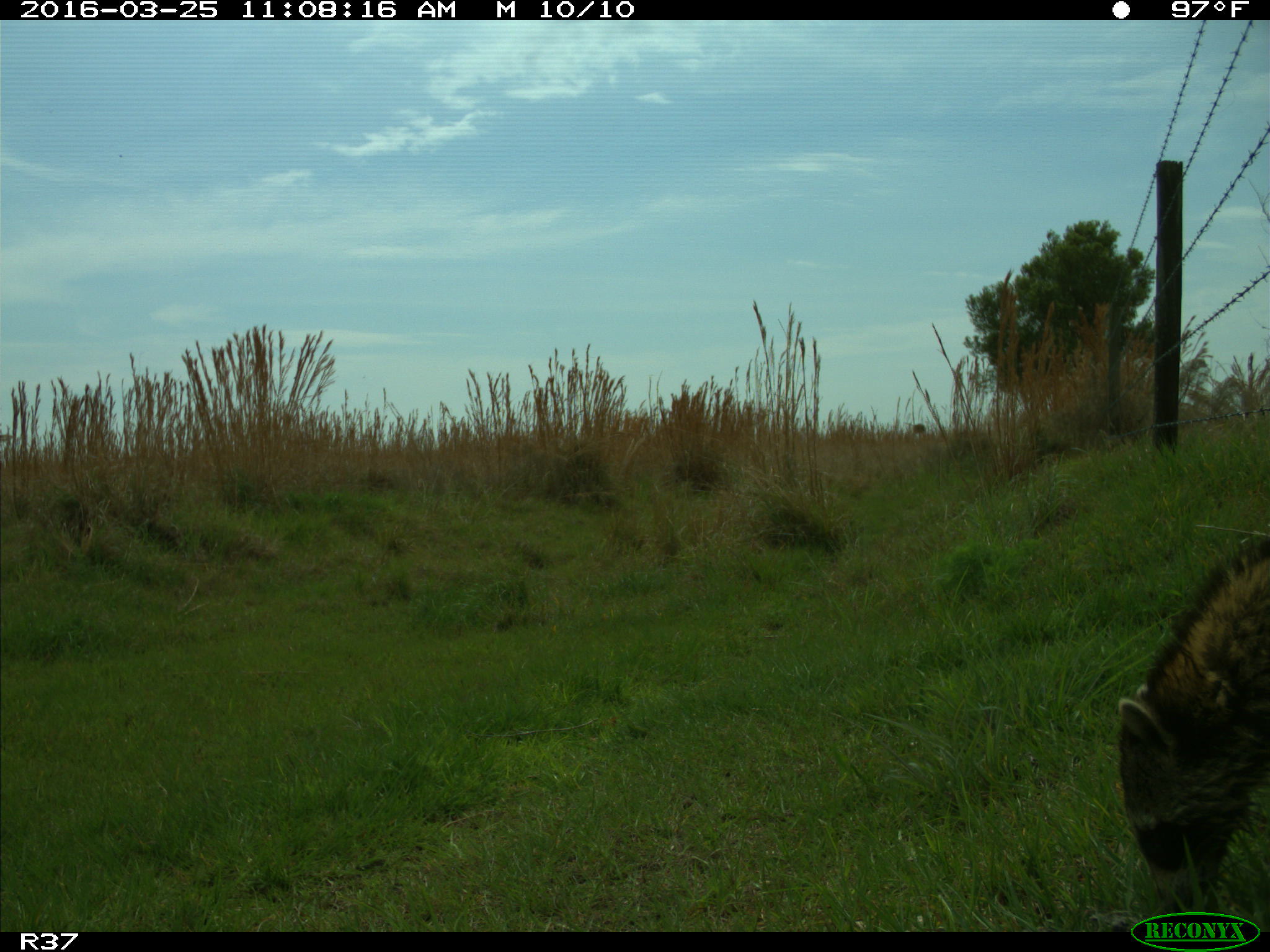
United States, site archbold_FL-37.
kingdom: Animalia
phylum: Chordata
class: Mammalia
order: Carnivora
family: Procyonidae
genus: Procyon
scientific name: Procyon lotor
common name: common raccoon